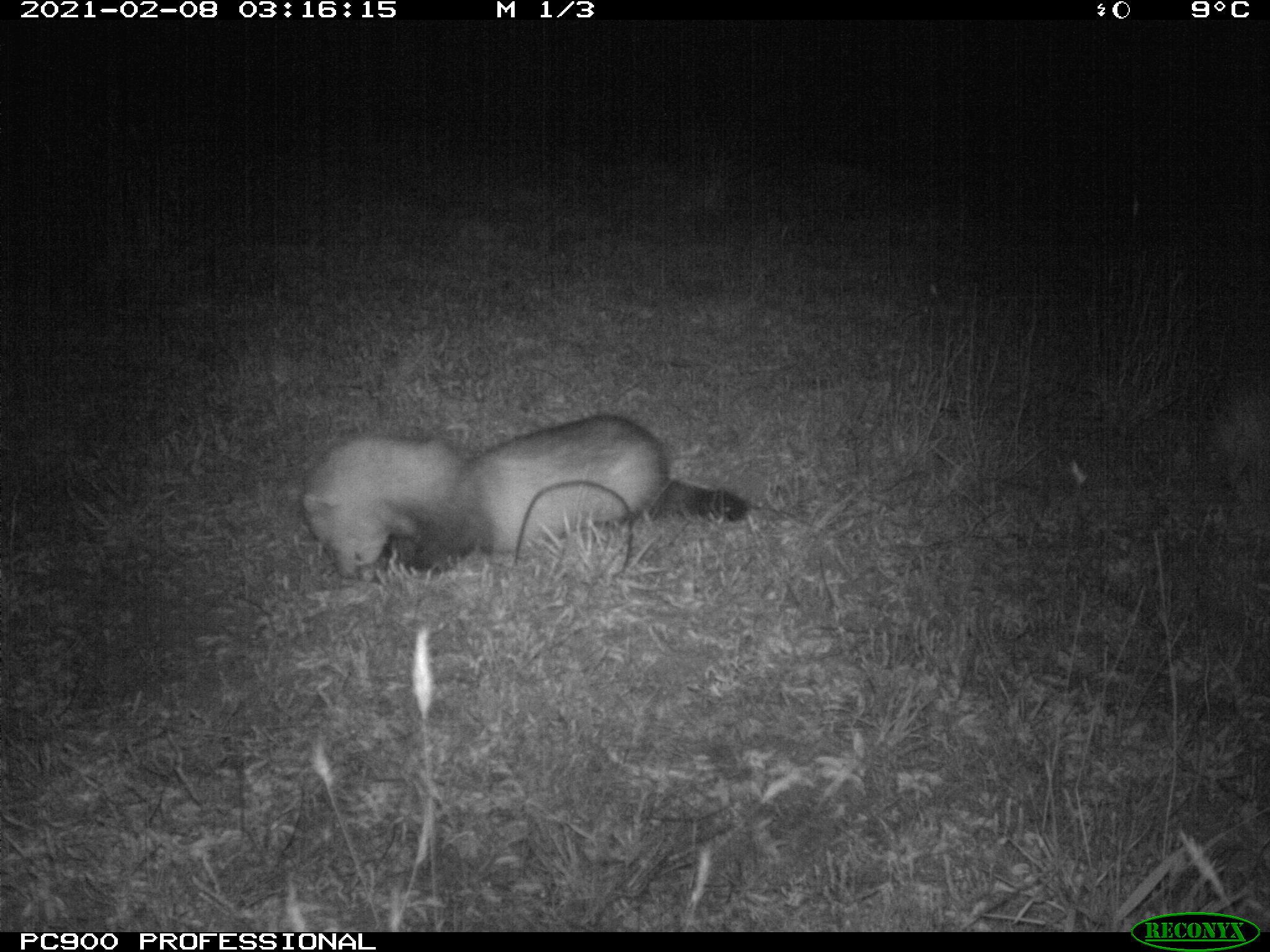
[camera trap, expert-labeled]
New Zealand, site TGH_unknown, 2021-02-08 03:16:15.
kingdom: Animalia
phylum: Chordata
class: Mammalia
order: Carnivora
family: Mustelidae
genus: Mustela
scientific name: Mustela furo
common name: ferret